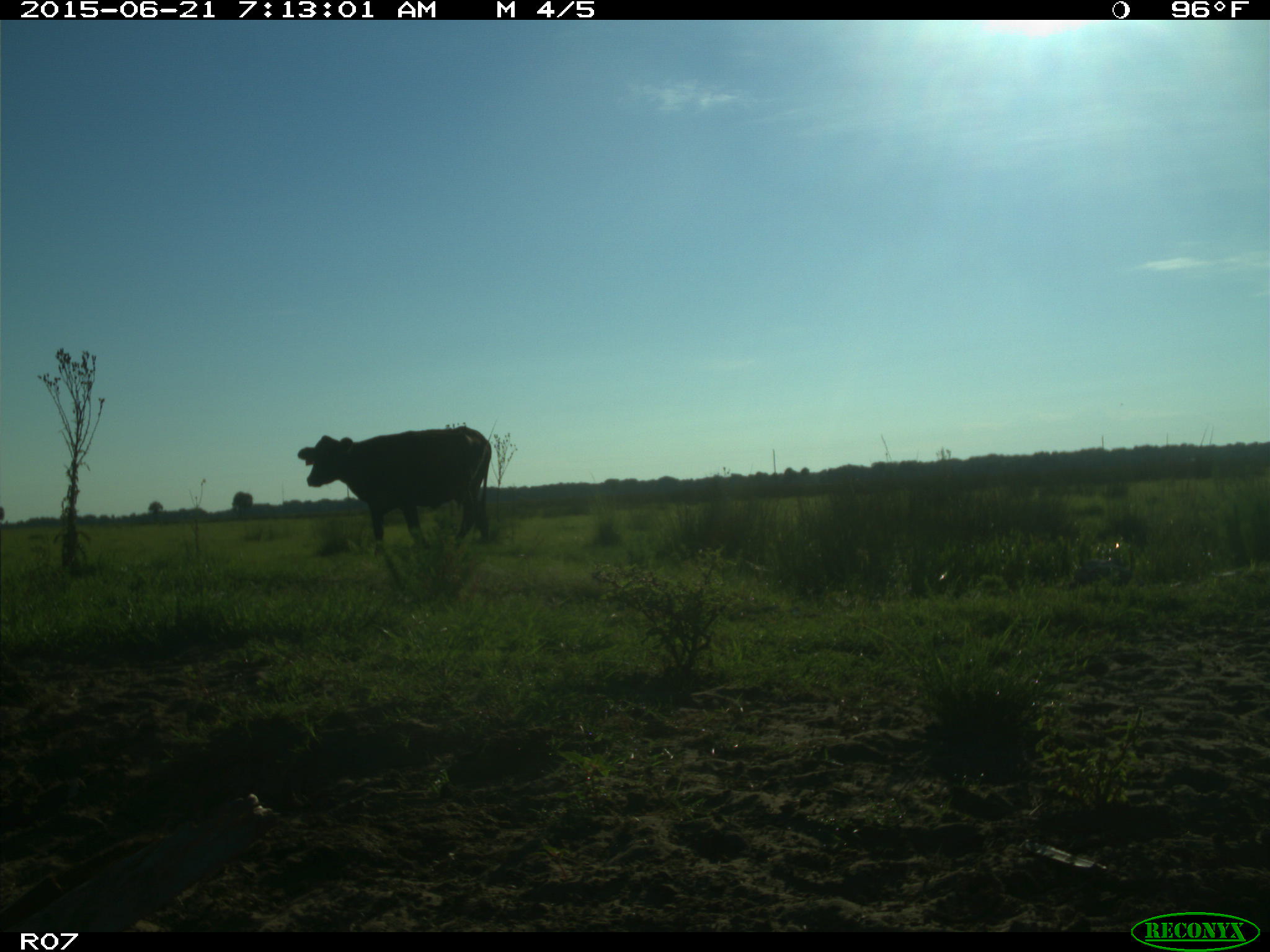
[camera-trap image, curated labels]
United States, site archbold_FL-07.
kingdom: Animalia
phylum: Chordata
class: Mammalia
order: Artiodactyla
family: Bovidae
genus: Bos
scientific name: Bos taurus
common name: domestic cow